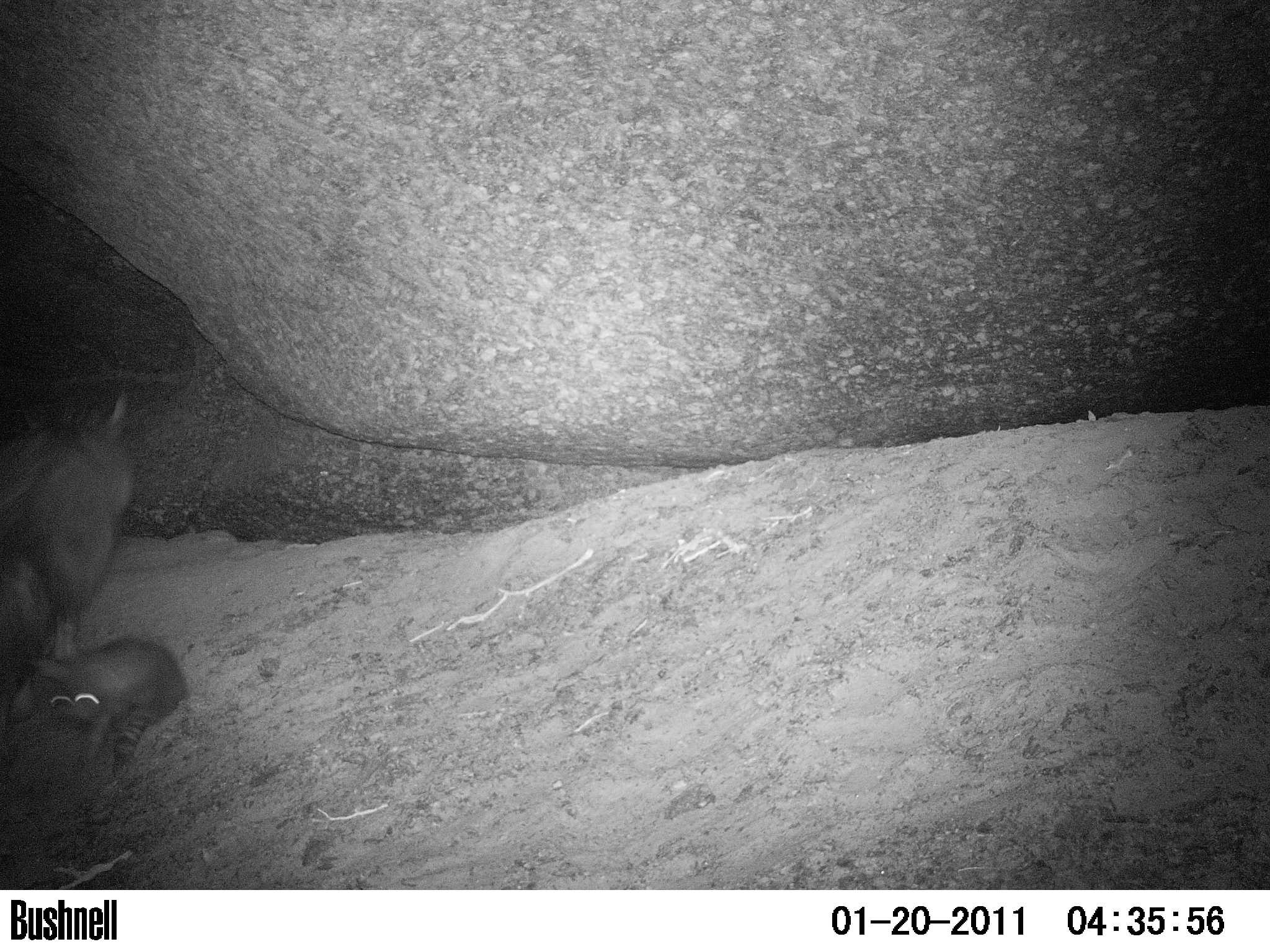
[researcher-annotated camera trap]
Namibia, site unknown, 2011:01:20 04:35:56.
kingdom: Animalia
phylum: Chordata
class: Mammalia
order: Carnivora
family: Hyaenidae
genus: Parahyaena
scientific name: Parahyaena brunnea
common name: brown hyena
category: hyaena brunnea